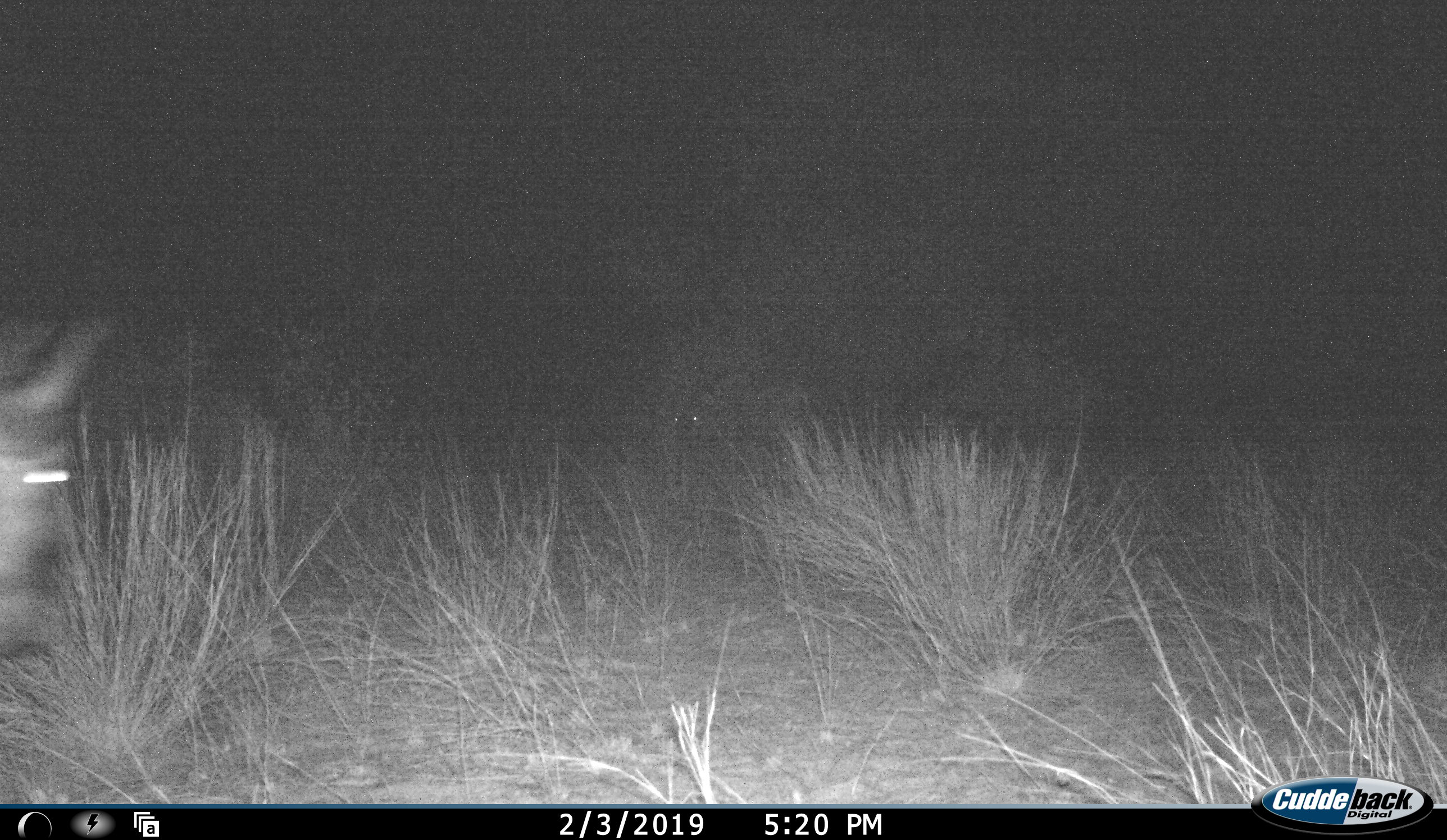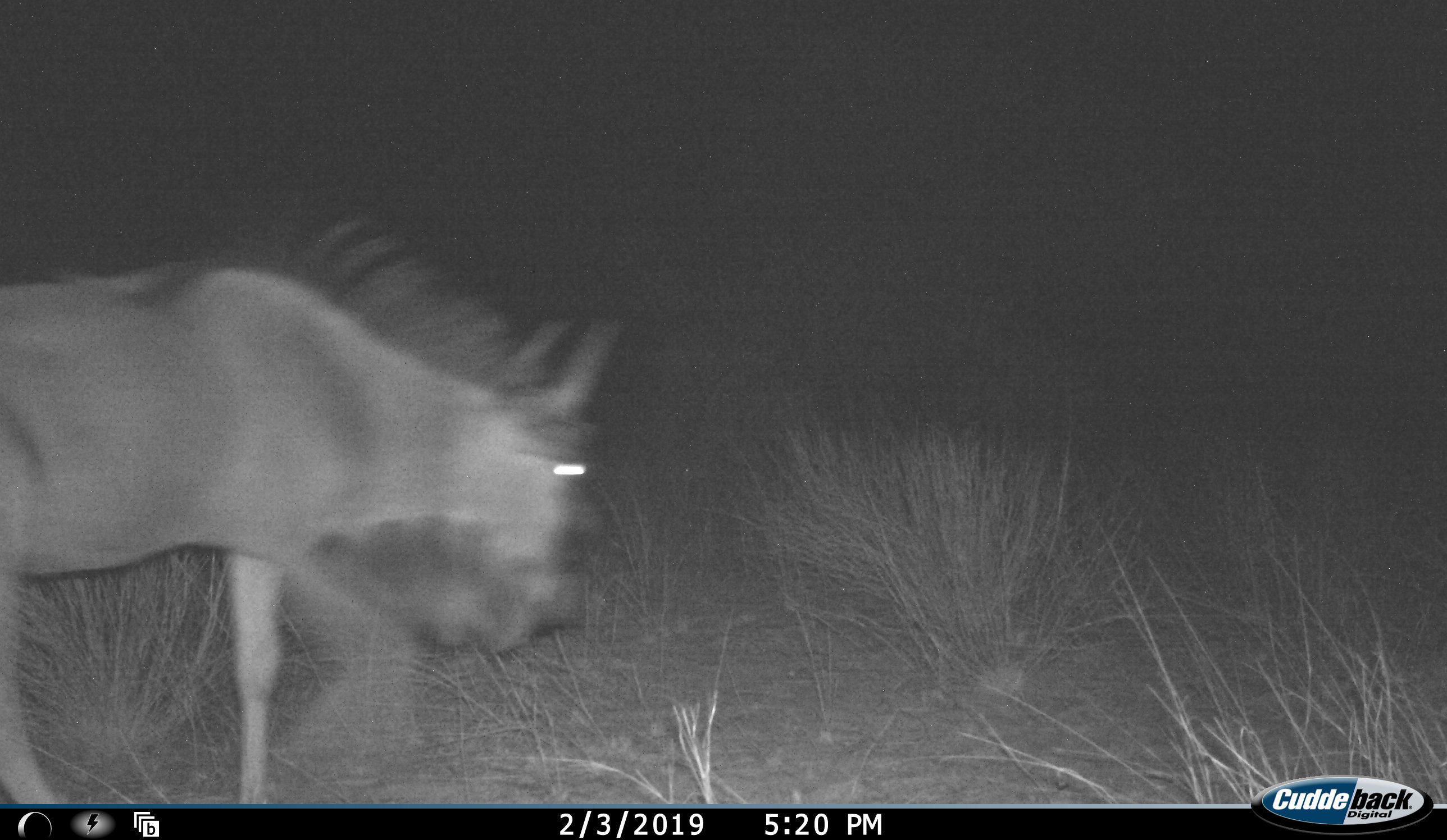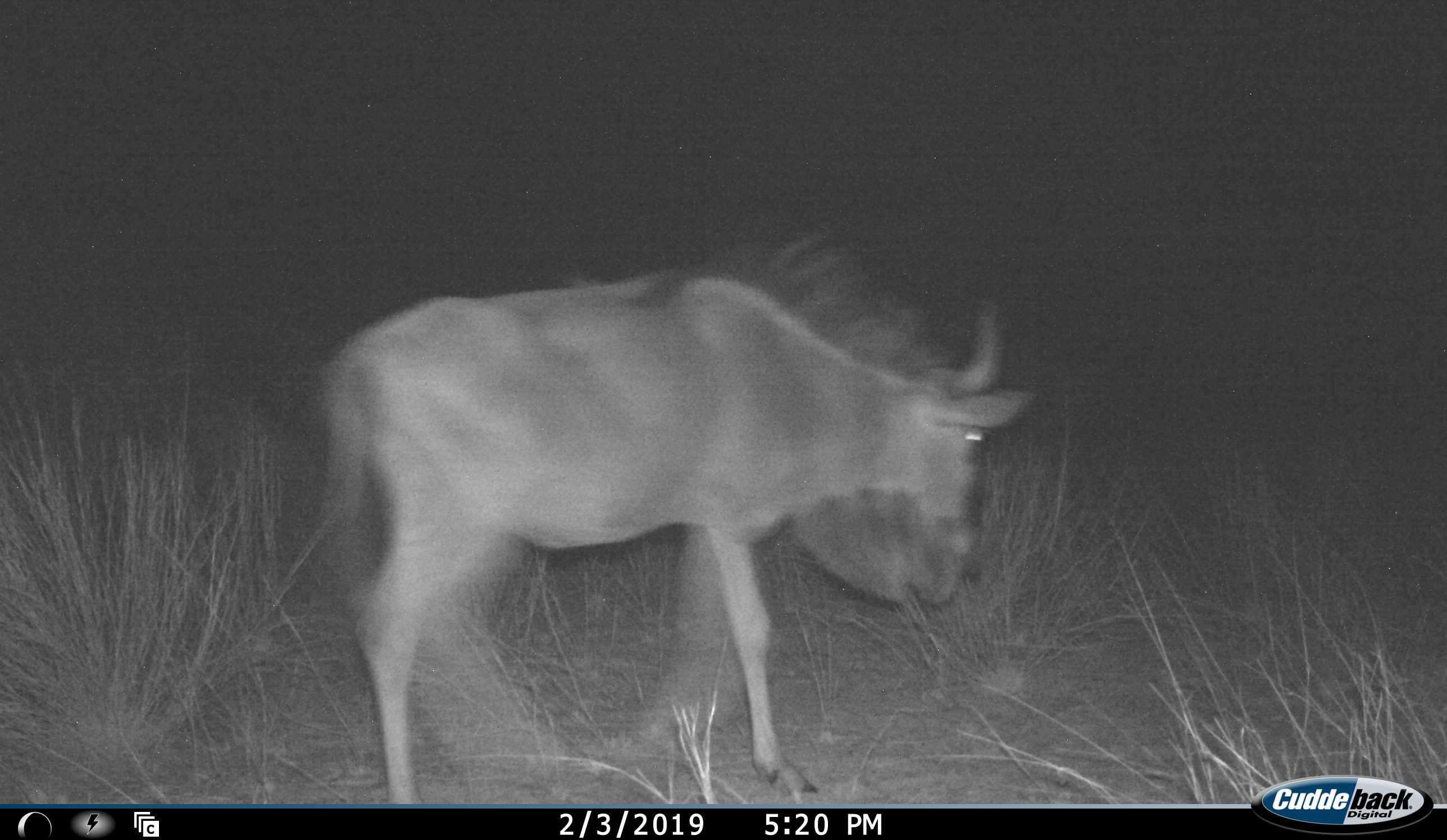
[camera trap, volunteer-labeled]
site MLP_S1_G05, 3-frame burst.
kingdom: Animalia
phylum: Chordata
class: Mammalia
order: Artiodactyla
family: Bovidae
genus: Connochaetes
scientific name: Connochaetes taurinus taurinus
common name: blue wildebeest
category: wildebeestblue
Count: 1.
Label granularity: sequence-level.